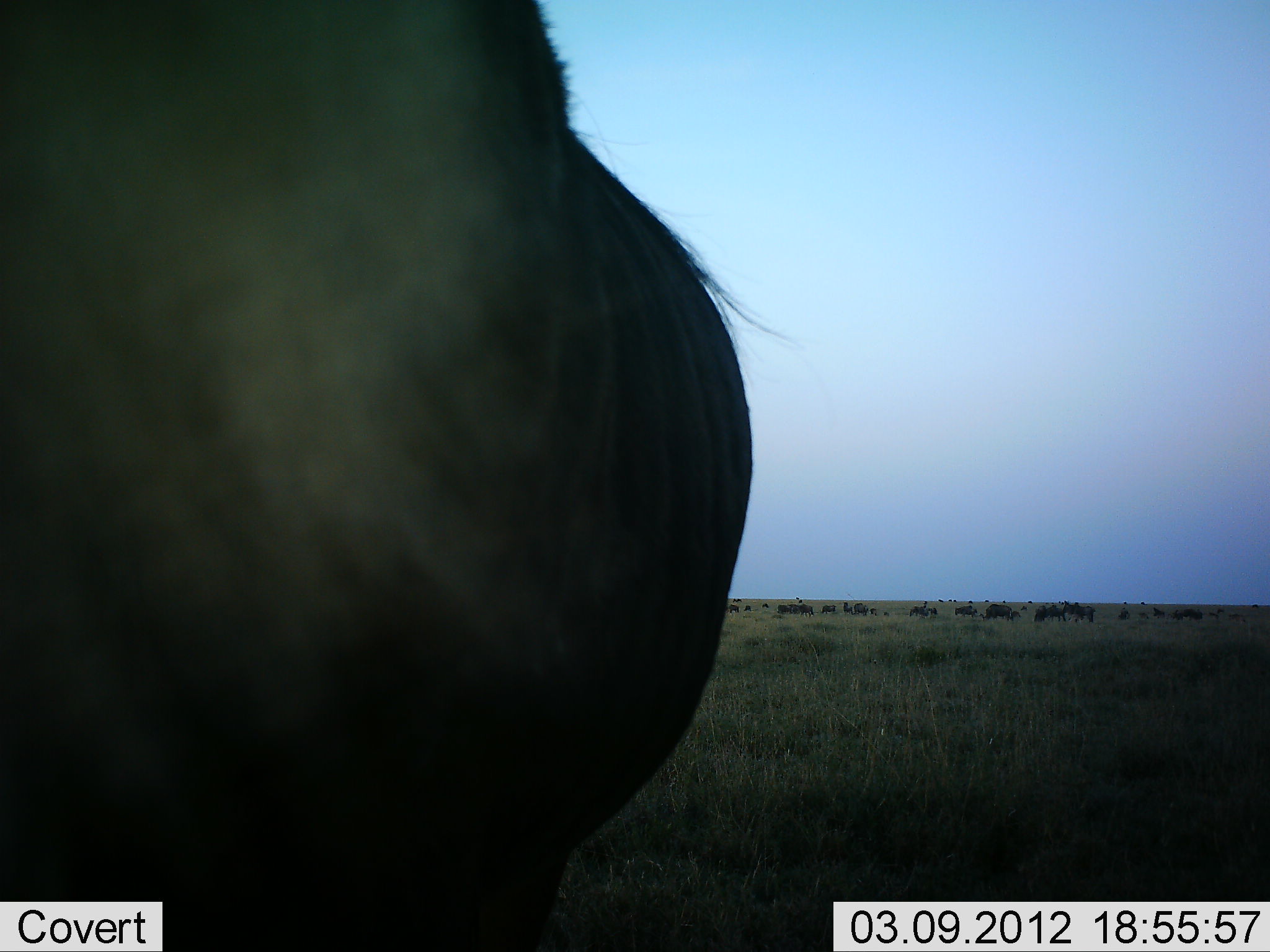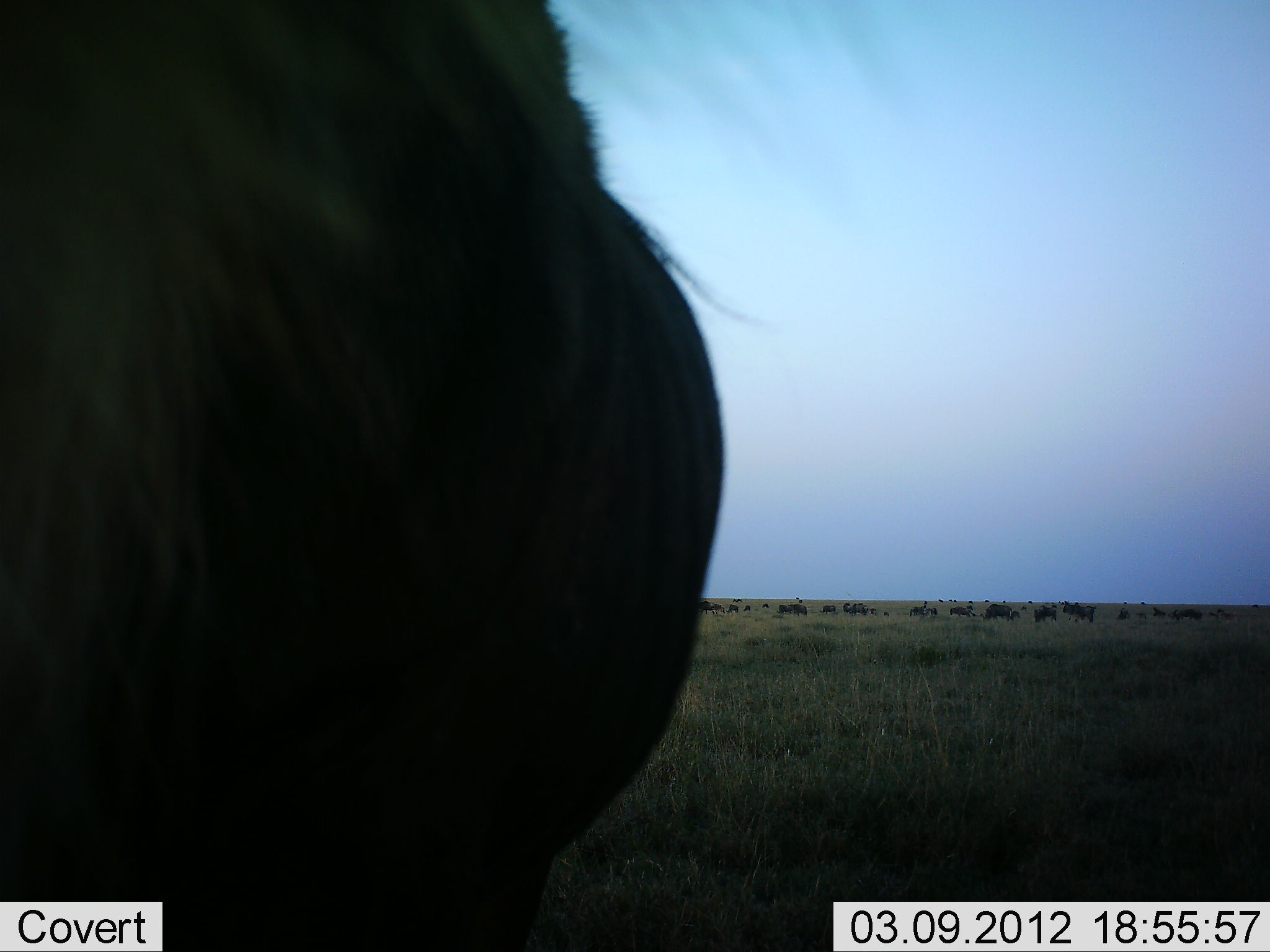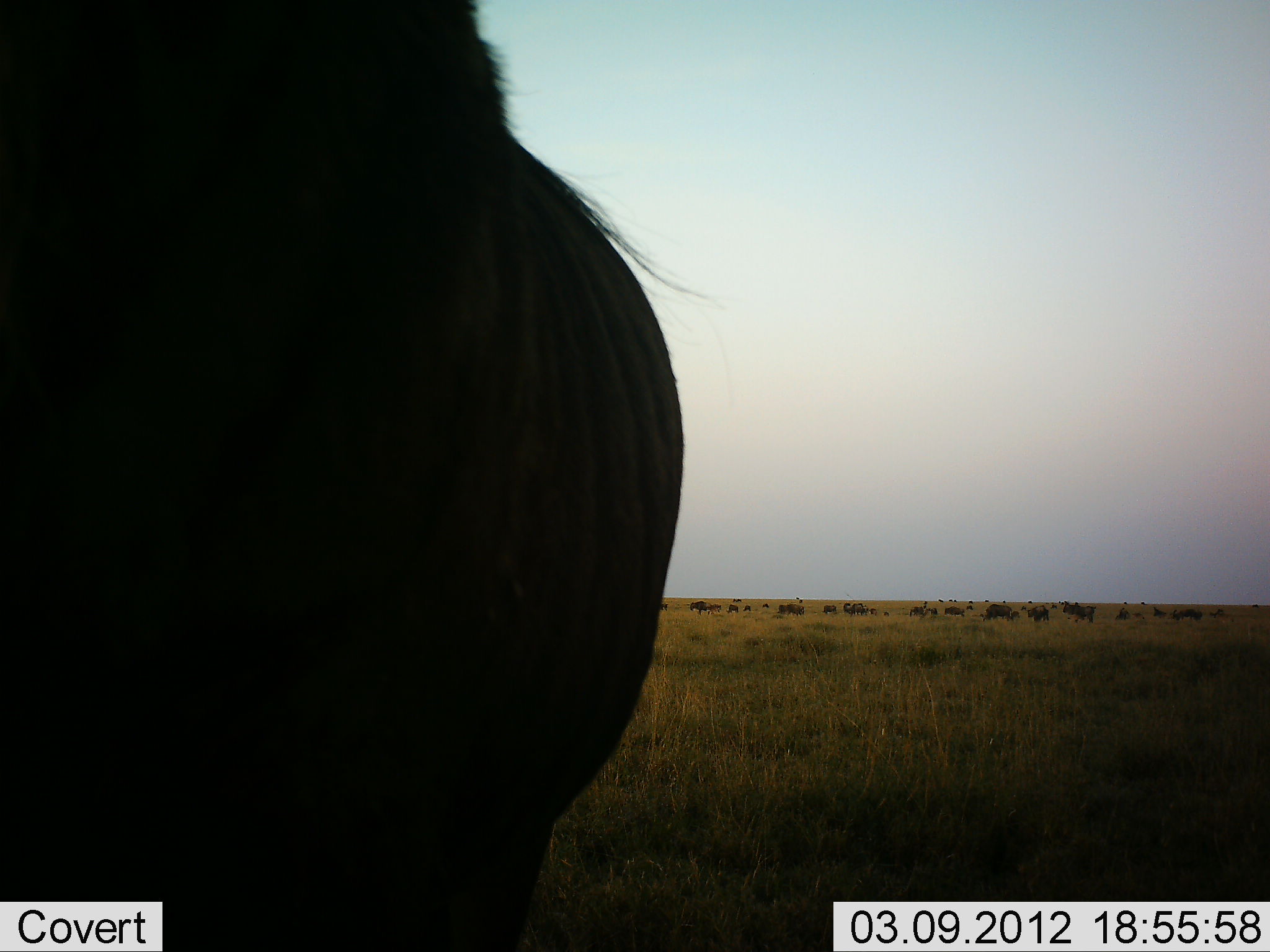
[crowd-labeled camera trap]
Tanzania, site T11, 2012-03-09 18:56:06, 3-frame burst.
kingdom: Animalia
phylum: Chordata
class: Mammalia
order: Artiodactyla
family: Bovidae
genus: Connochaetes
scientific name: Connochaetes taurinus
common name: blue wildebeest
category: wildebeest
Wildebeest (blue wildebeest) (Connochaetes taurinus), count 11-50. Behavior (volunteer vote fractions): standing 70%, resting 0%, moving 20%, interacting 0%. Young present (vote fraction): 0%. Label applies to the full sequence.